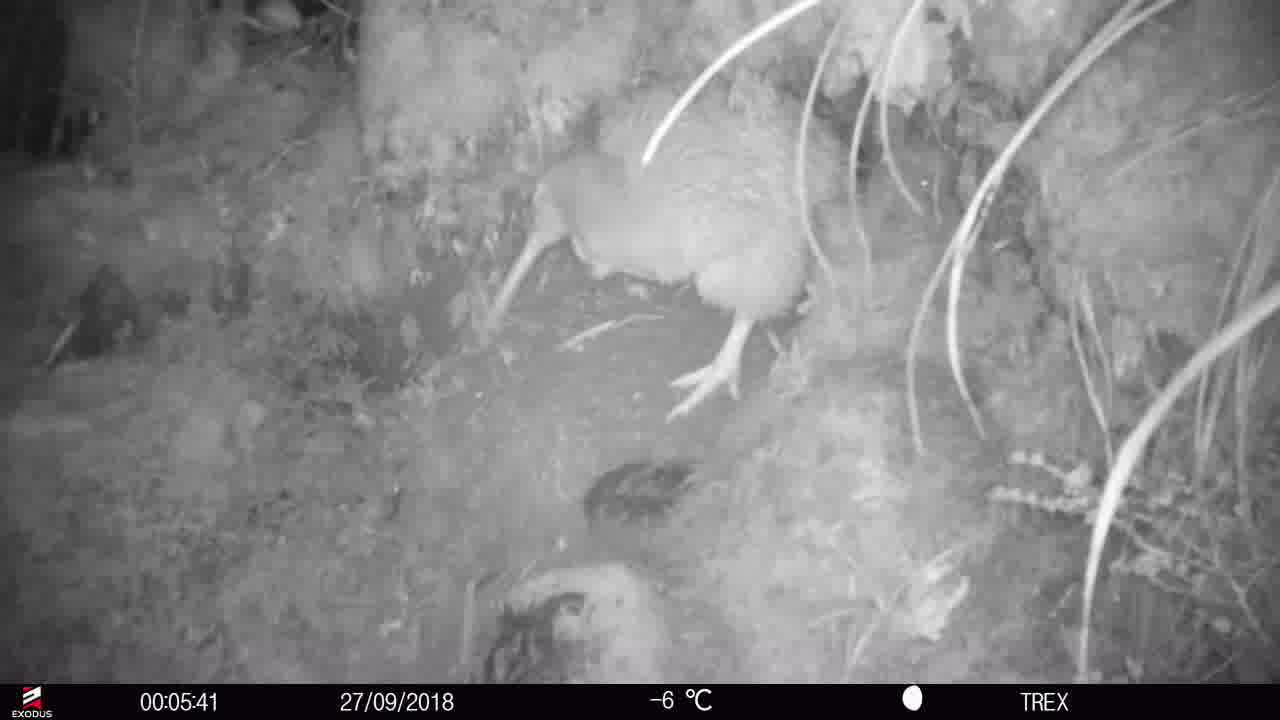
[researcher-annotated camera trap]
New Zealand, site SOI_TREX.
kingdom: Animalia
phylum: Chordata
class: Aves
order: Apterygiformes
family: Apterygidae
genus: Apteryx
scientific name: Apteryx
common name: kiwi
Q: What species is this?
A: Kiwi (Apteryx).